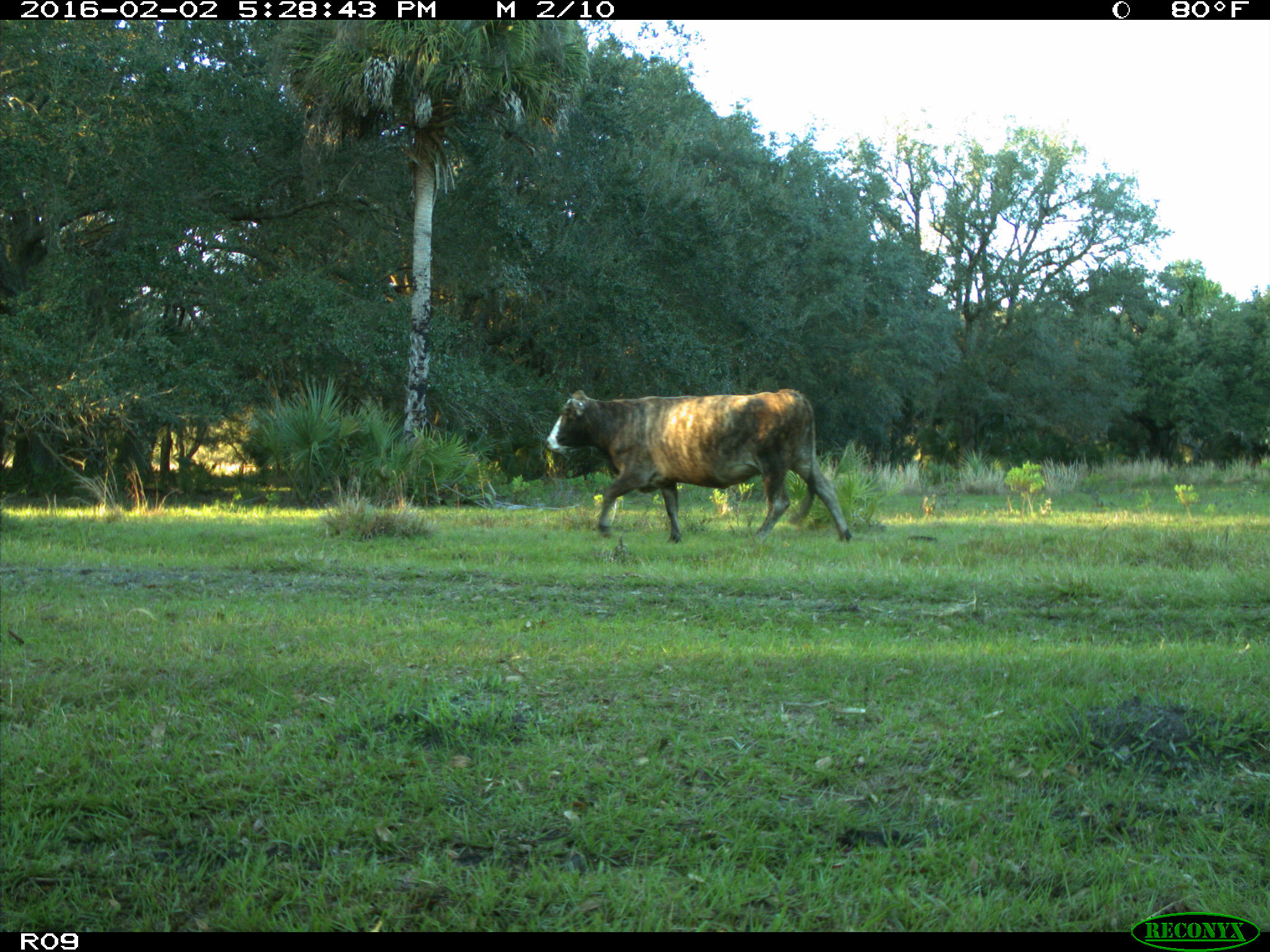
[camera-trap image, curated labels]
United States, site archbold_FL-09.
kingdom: Animalia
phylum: Chordata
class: Mammalia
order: Artiodactyla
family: Bovidae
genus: Bos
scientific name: Bos taurus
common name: domestic cow